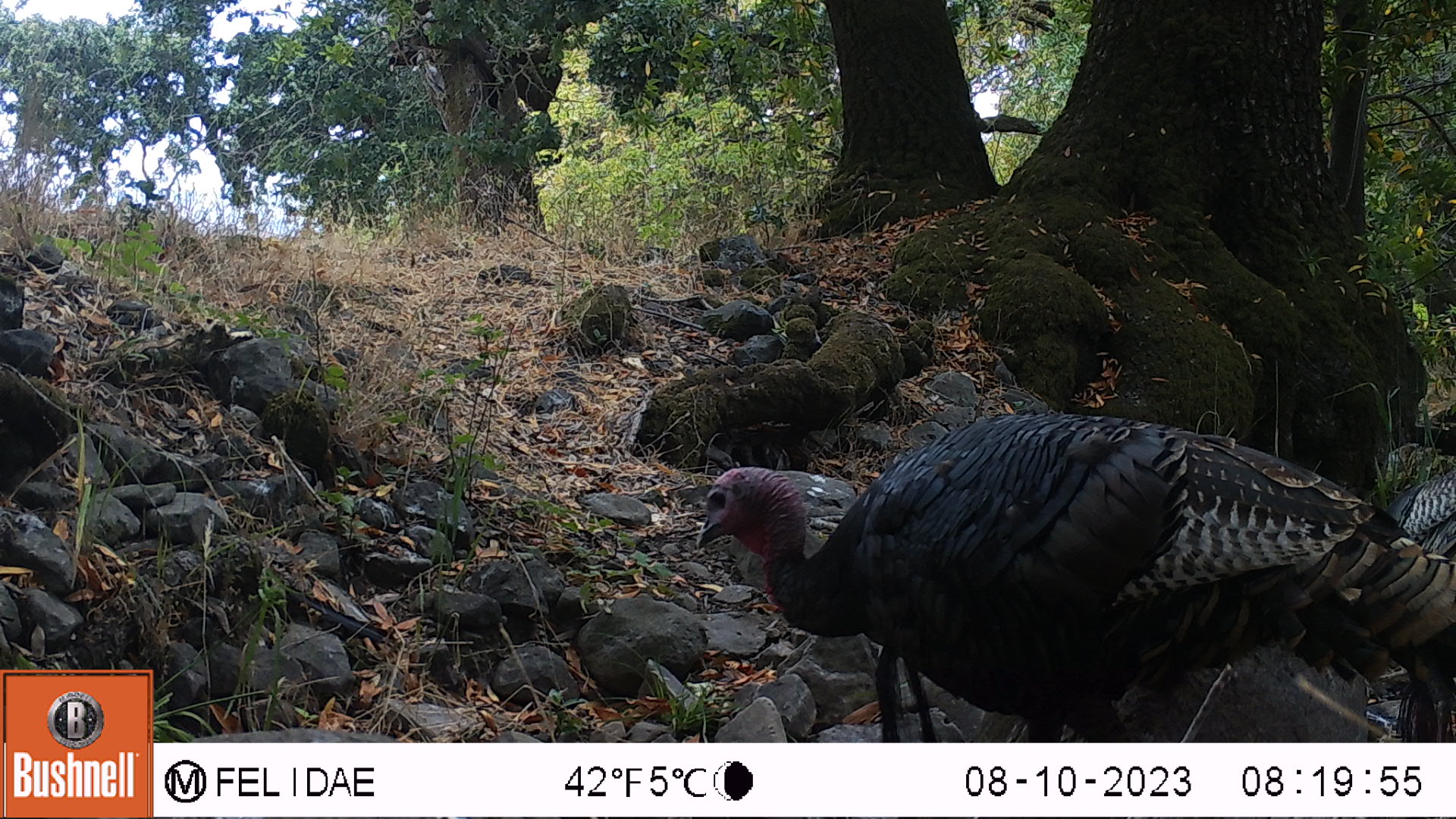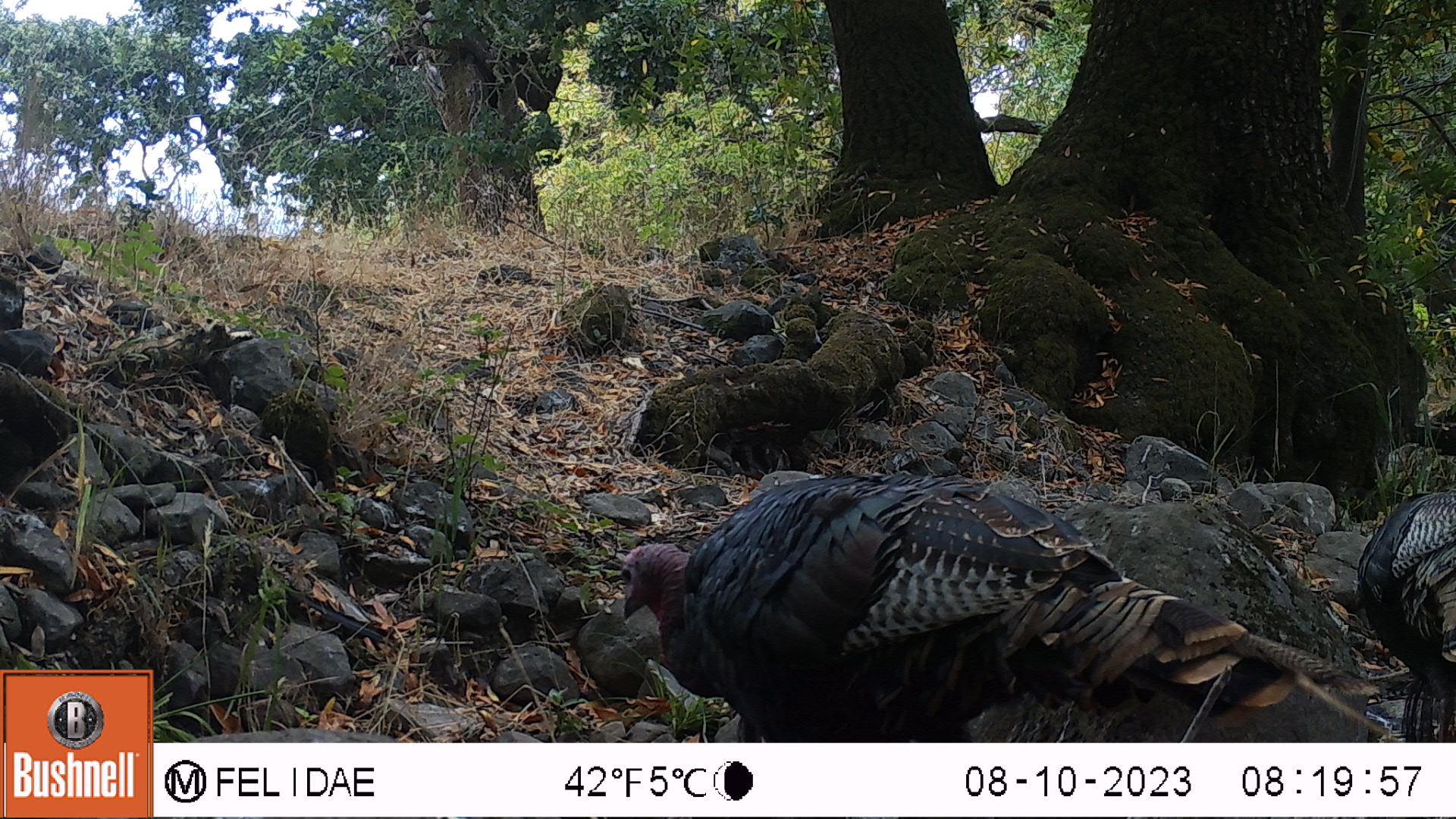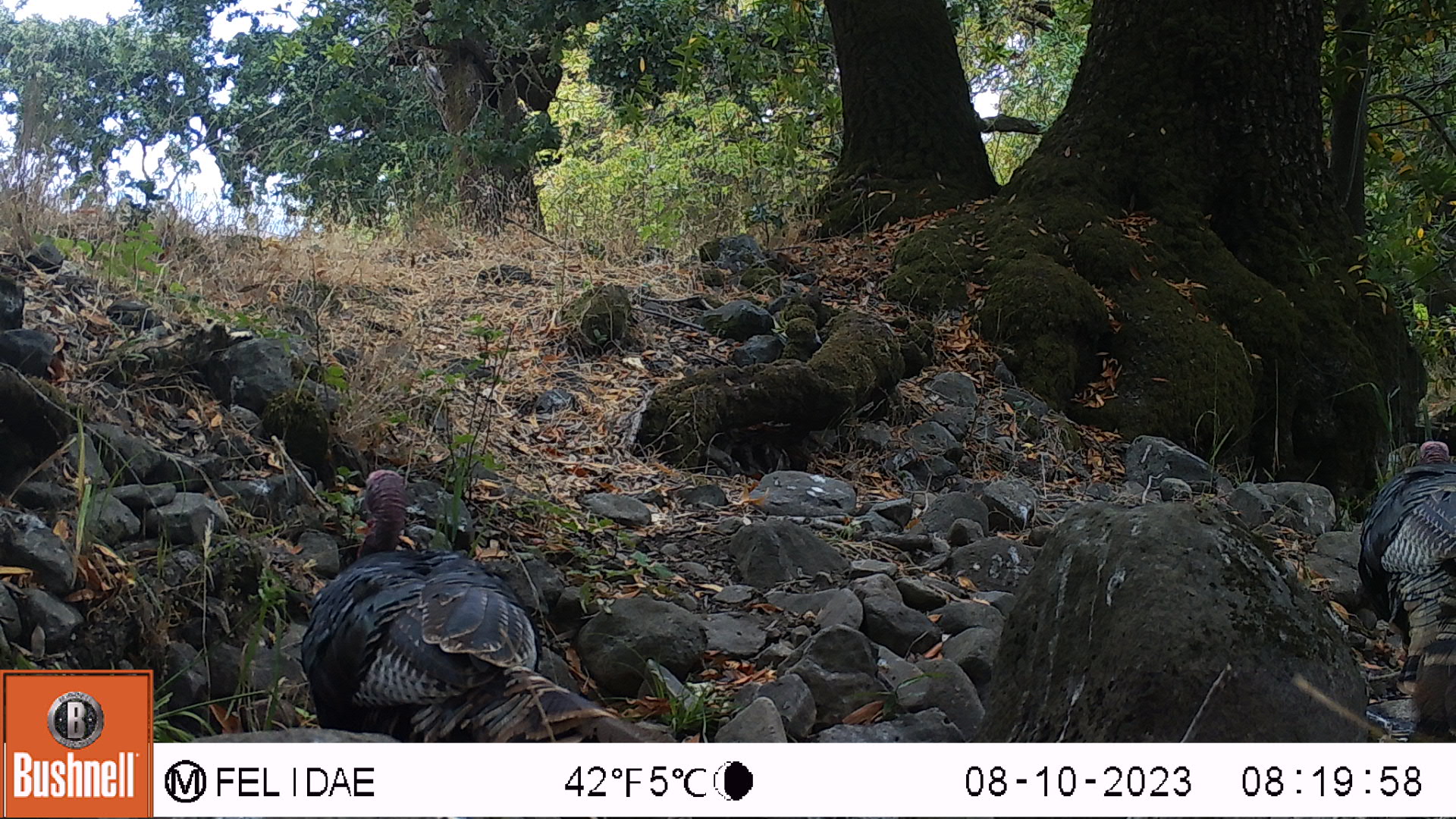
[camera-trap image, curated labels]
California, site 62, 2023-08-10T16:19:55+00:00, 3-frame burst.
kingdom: Animalia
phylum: Chordata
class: Aves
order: Galliformes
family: Phasianidae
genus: Meleagris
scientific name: Meleagris gallopavo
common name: turkey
Turkey (Meleagris gallopavo).